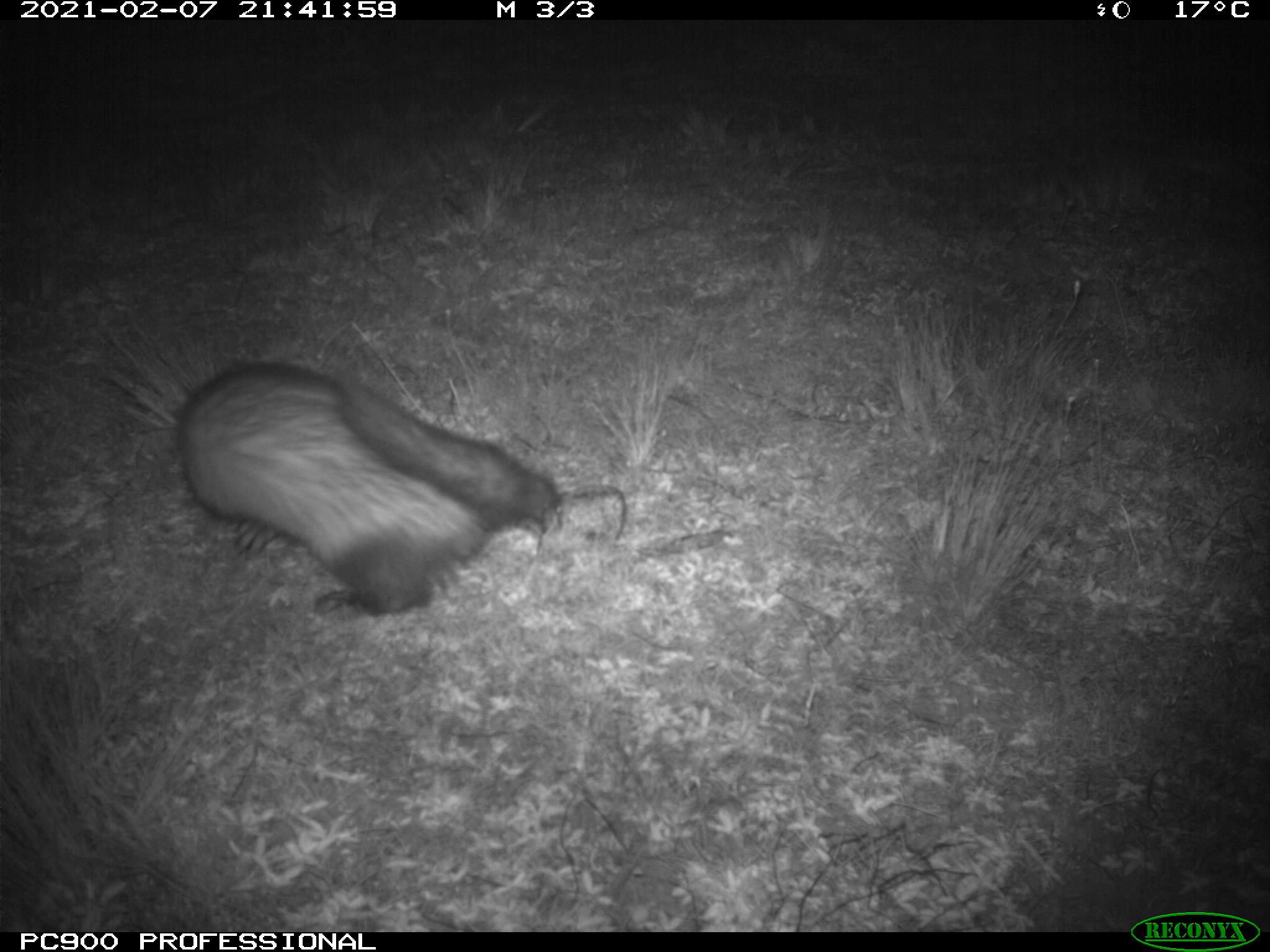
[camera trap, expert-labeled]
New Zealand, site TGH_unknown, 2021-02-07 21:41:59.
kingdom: Animalia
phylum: Chordata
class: Mammalia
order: Carnivora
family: Mustelidae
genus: Mustela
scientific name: Mustela furo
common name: ferret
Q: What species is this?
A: Ferret (Mustela furo).